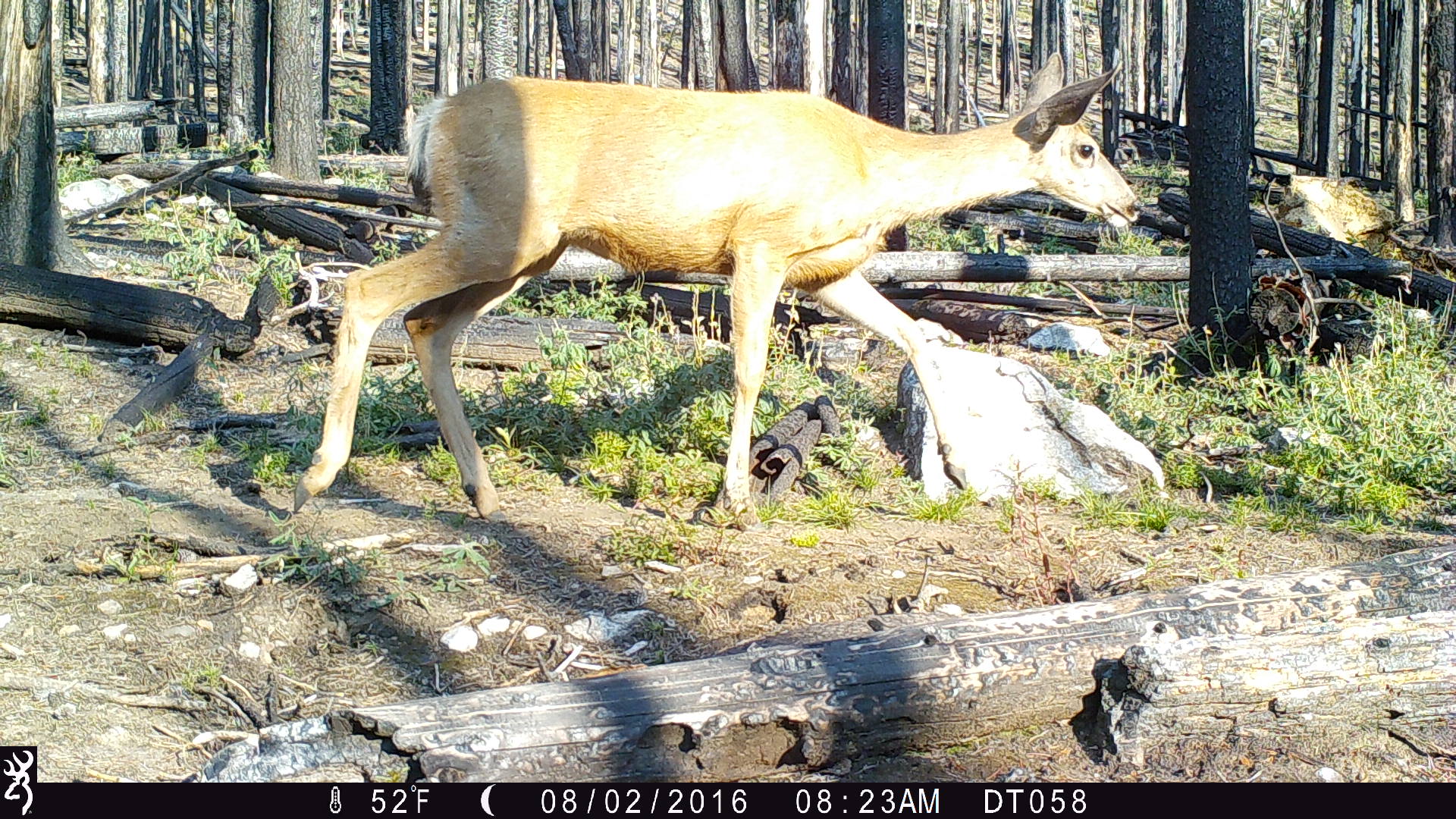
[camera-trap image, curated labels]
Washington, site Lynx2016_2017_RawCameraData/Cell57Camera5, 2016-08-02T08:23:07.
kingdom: Animalia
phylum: Chordata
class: Mammalia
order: Artiodactyla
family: Cervidae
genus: Odocoileus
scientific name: Odocoileus hemionus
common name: mule deer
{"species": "Odocoileus hemionus (mule deer)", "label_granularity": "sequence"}